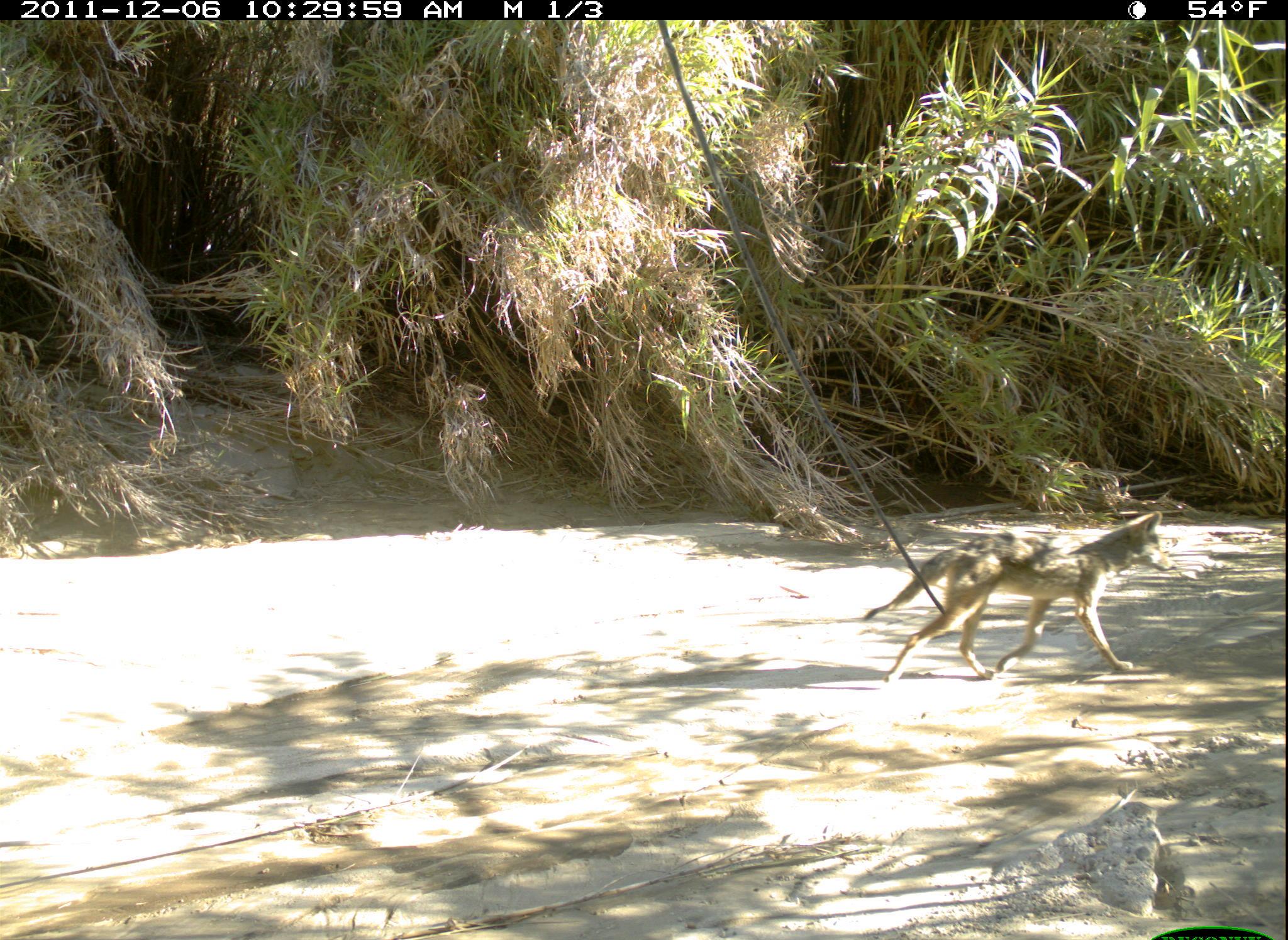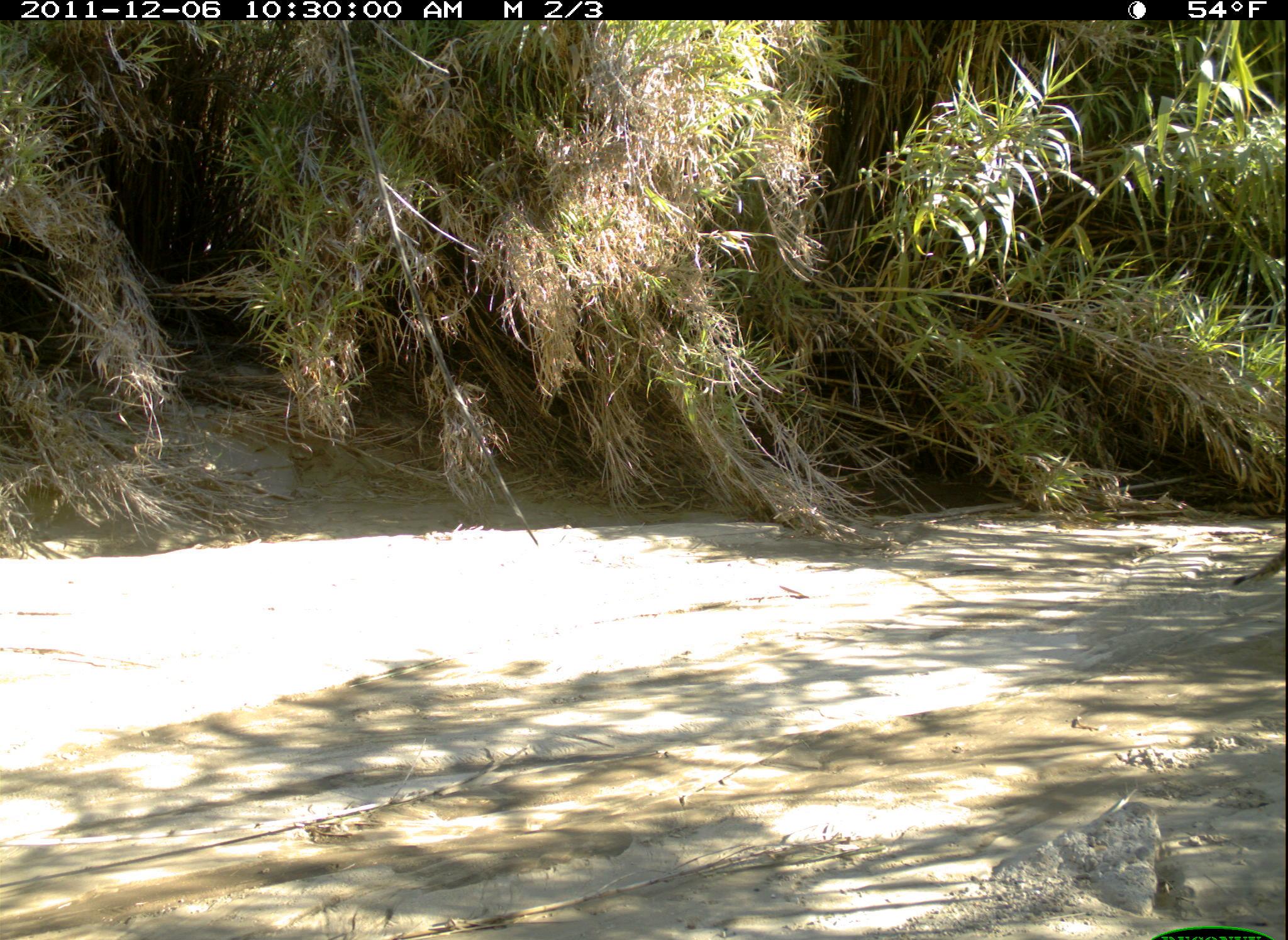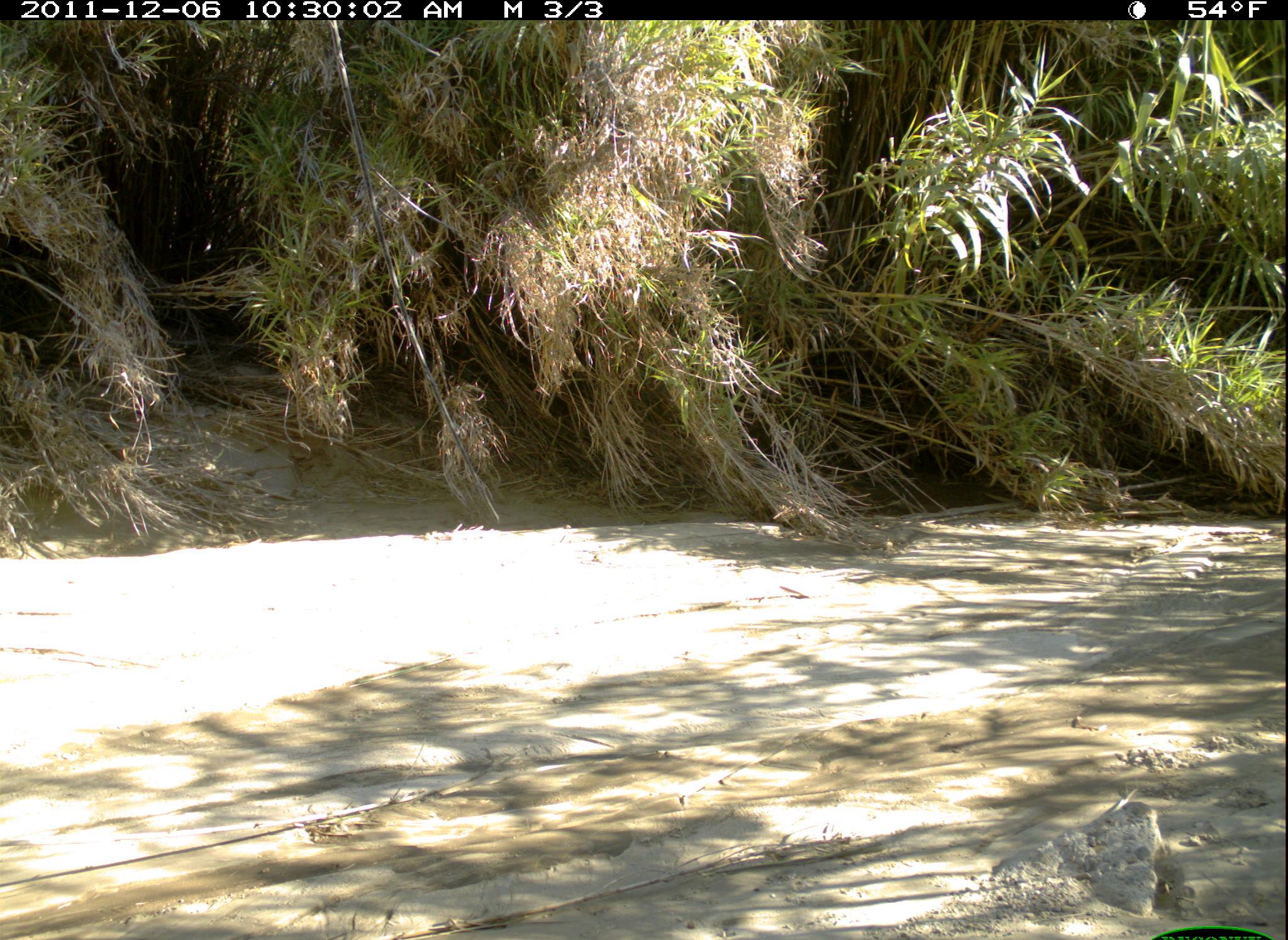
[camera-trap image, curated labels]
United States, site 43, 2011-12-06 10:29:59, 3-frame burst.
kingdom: Animalia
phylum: Chordata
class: Mammalia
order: Carnivora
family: Canidae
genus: Canis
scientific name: Canis latrans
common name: coyote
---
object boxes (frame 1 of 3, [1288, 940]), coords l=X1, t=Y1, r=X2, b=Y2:
coyote: l=861, t=496, r=1196, b=710